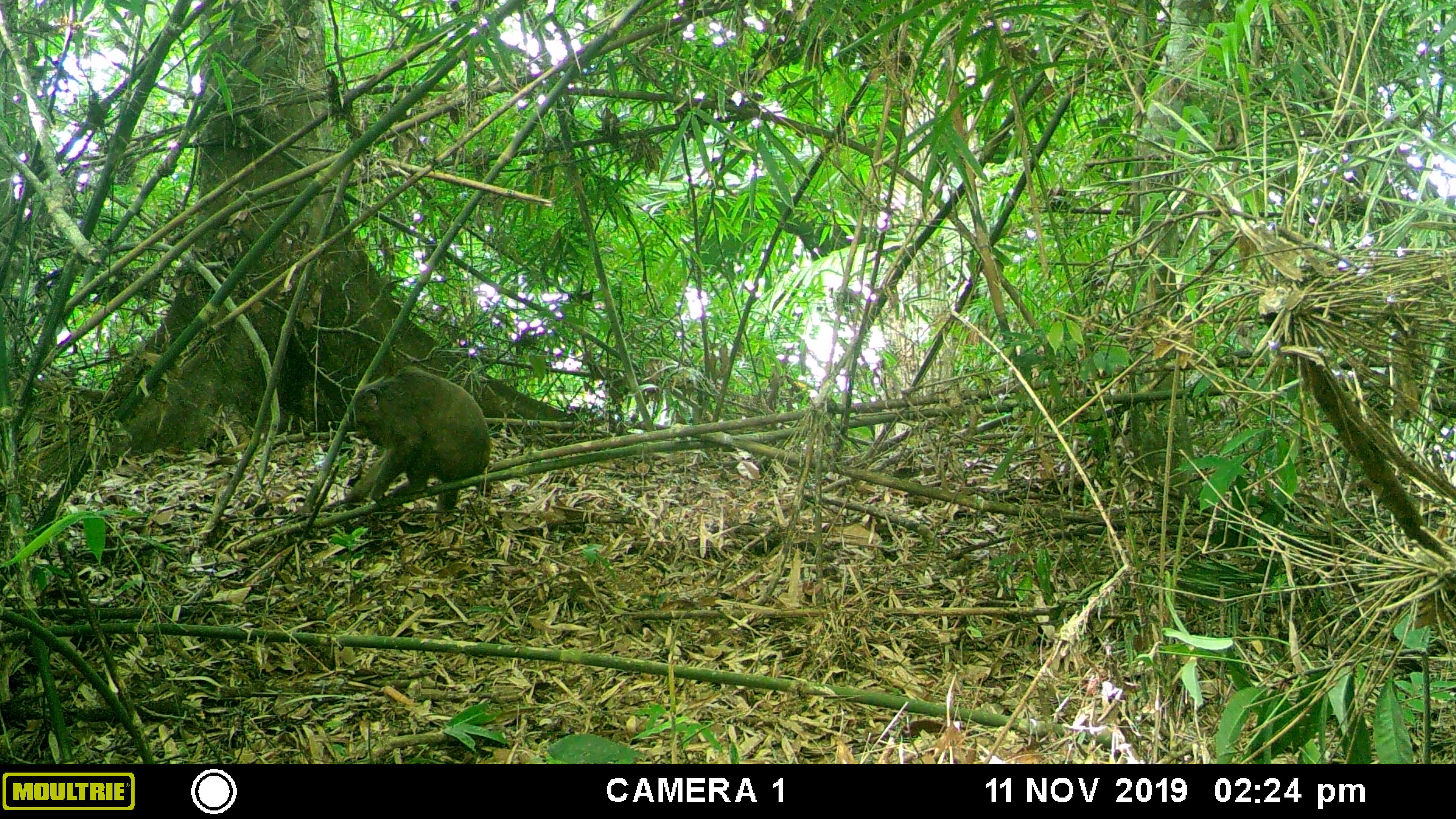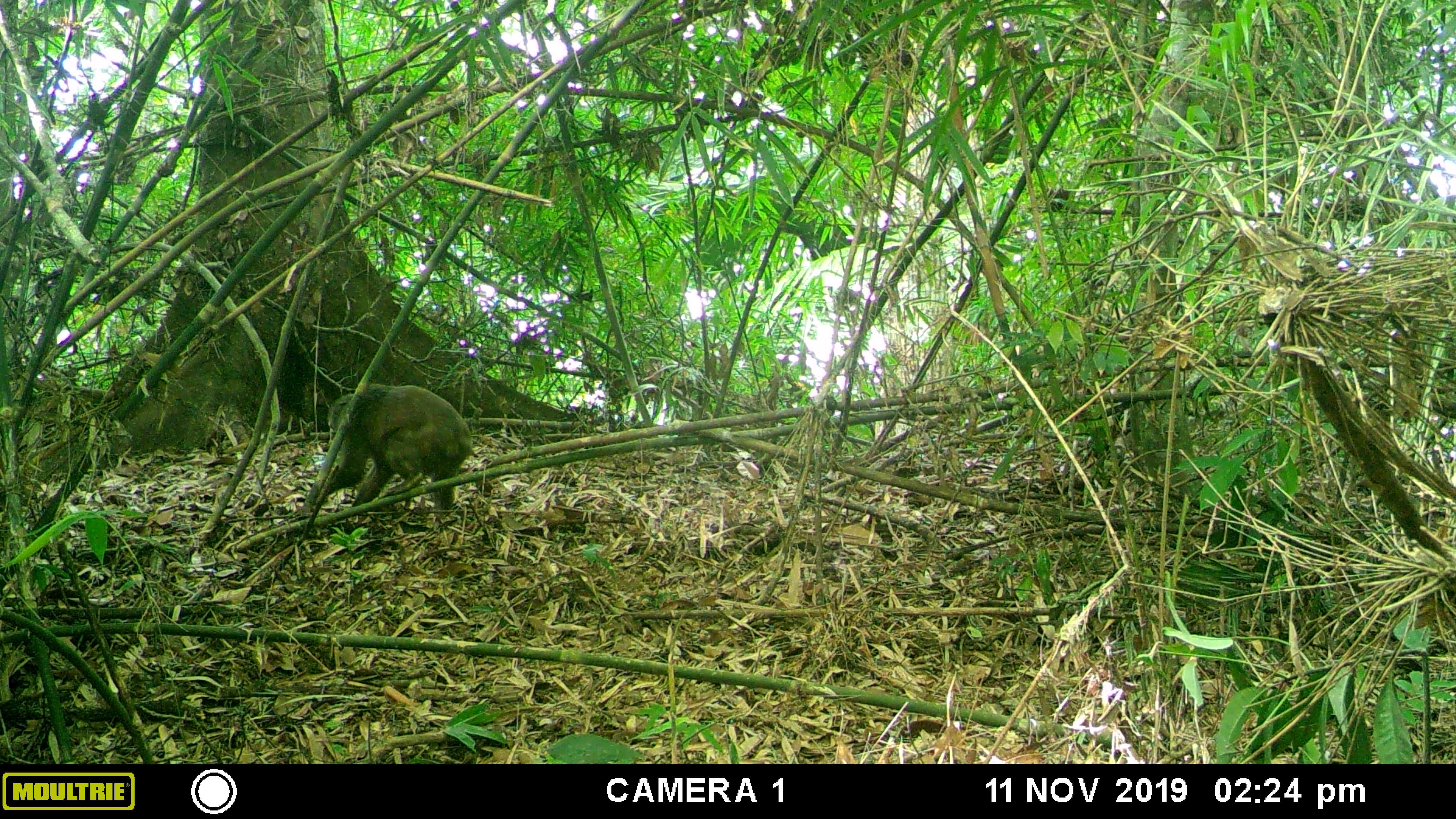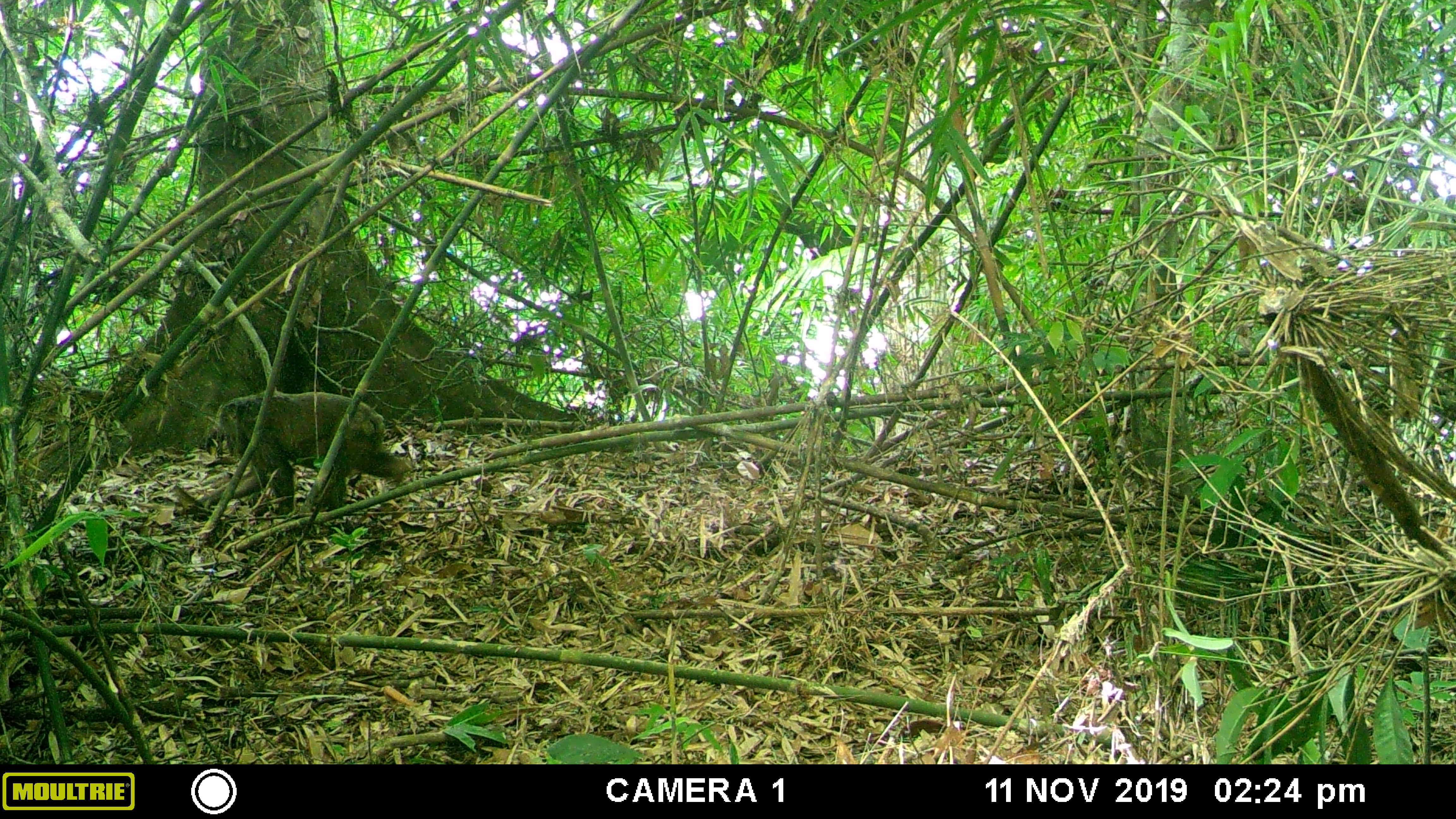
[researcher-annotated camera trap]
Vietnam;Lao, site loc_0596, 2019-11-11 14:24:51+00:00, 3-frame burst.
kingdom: Animalia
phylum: Chordata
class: Mammalia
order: Primates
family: Cercopithecidae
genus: Macaca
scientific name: Macaca arctoides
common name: stump-tailed macaque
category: stump tailed macaque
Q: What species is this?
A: Stump tailed macaque (stump-tailed macaque) (Macaca arctoides).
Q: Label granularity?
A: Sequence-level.